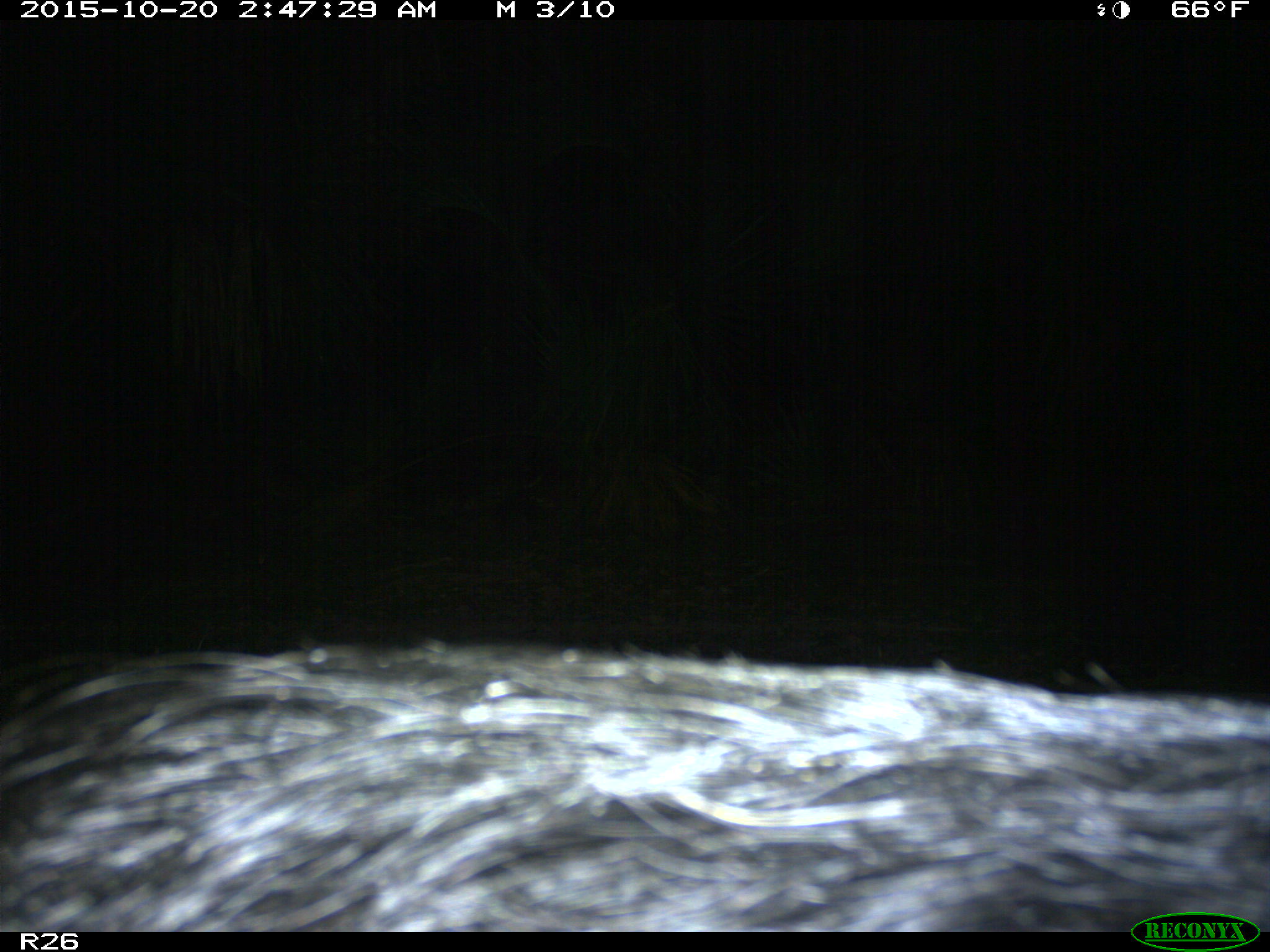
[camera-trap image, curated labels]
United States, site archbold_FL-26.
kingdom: Animalia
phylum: Chordata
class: Mammalia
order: Artiodactyla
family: Suidae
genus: Sus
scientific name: Sus scrofa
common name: wild boar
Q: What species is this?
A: Sus scrofa (wild boar).